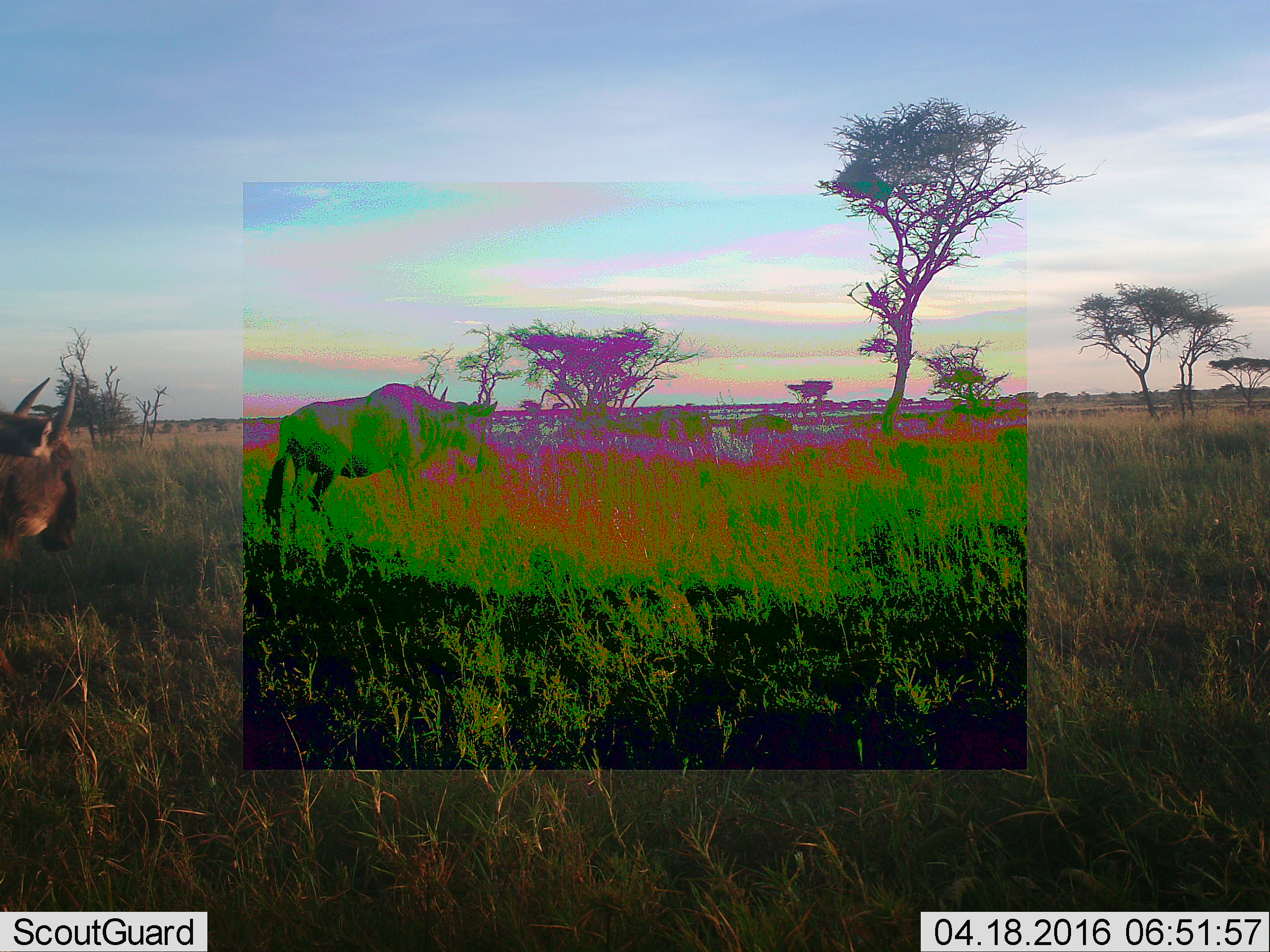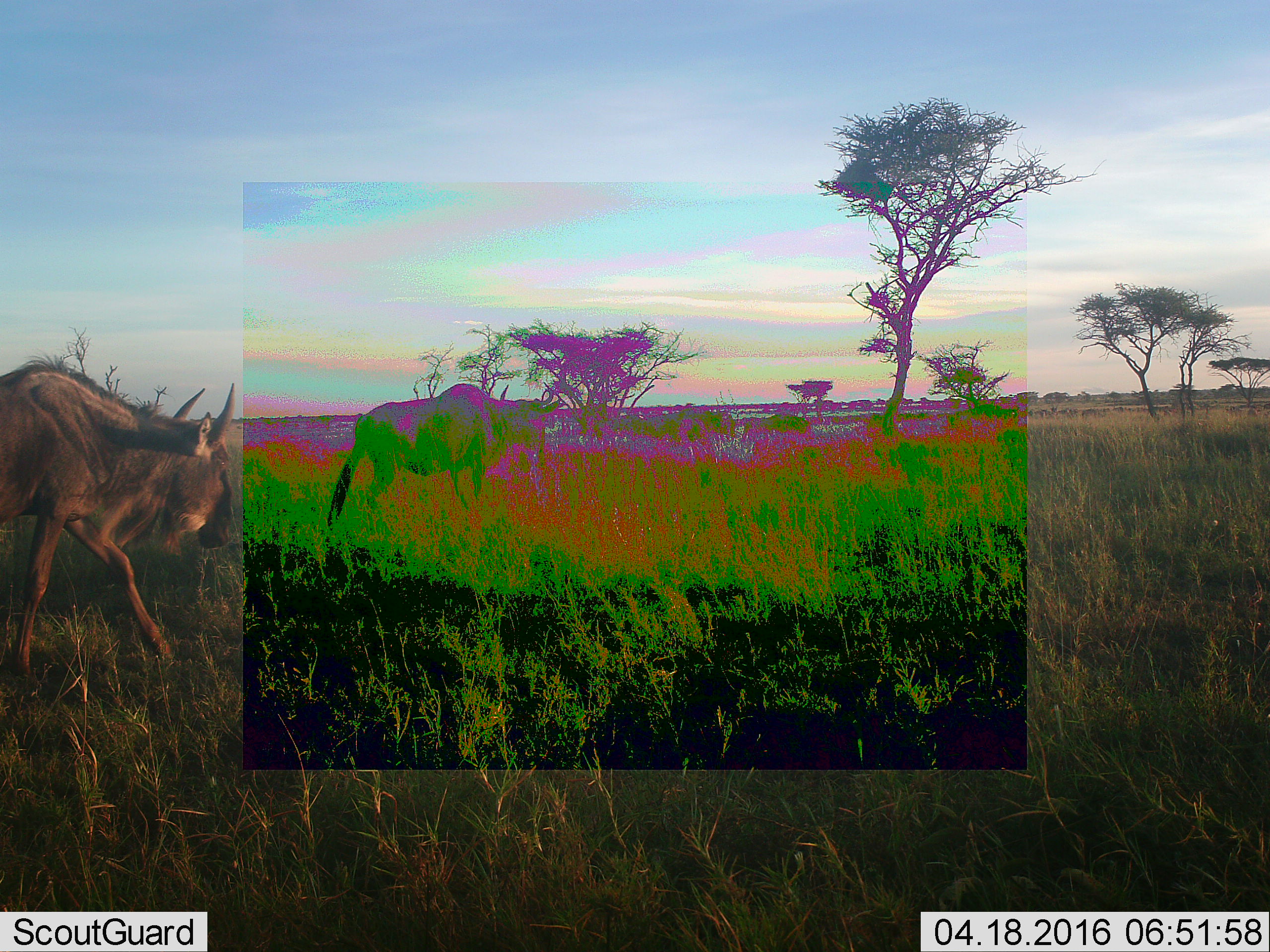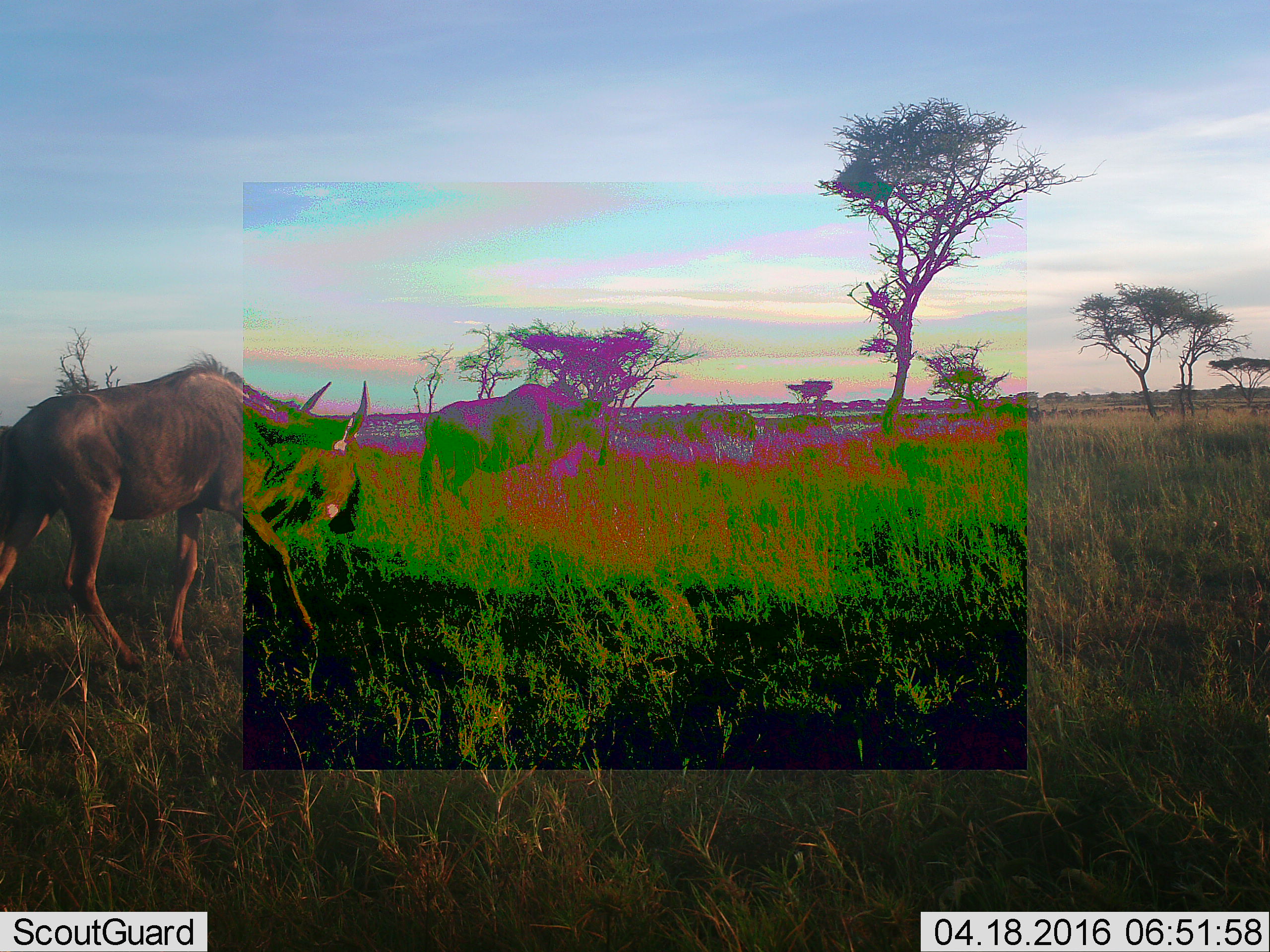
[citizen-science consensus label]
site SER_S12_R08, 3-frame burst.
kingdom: Animalia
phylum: Chordata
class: Mammalia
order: Artiodactyla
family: Bovidae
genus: Connochaetes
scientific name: Connochaetes taurinus taurinus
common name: blue wildebeest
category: wildebeestblue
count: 11-50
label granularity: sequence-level